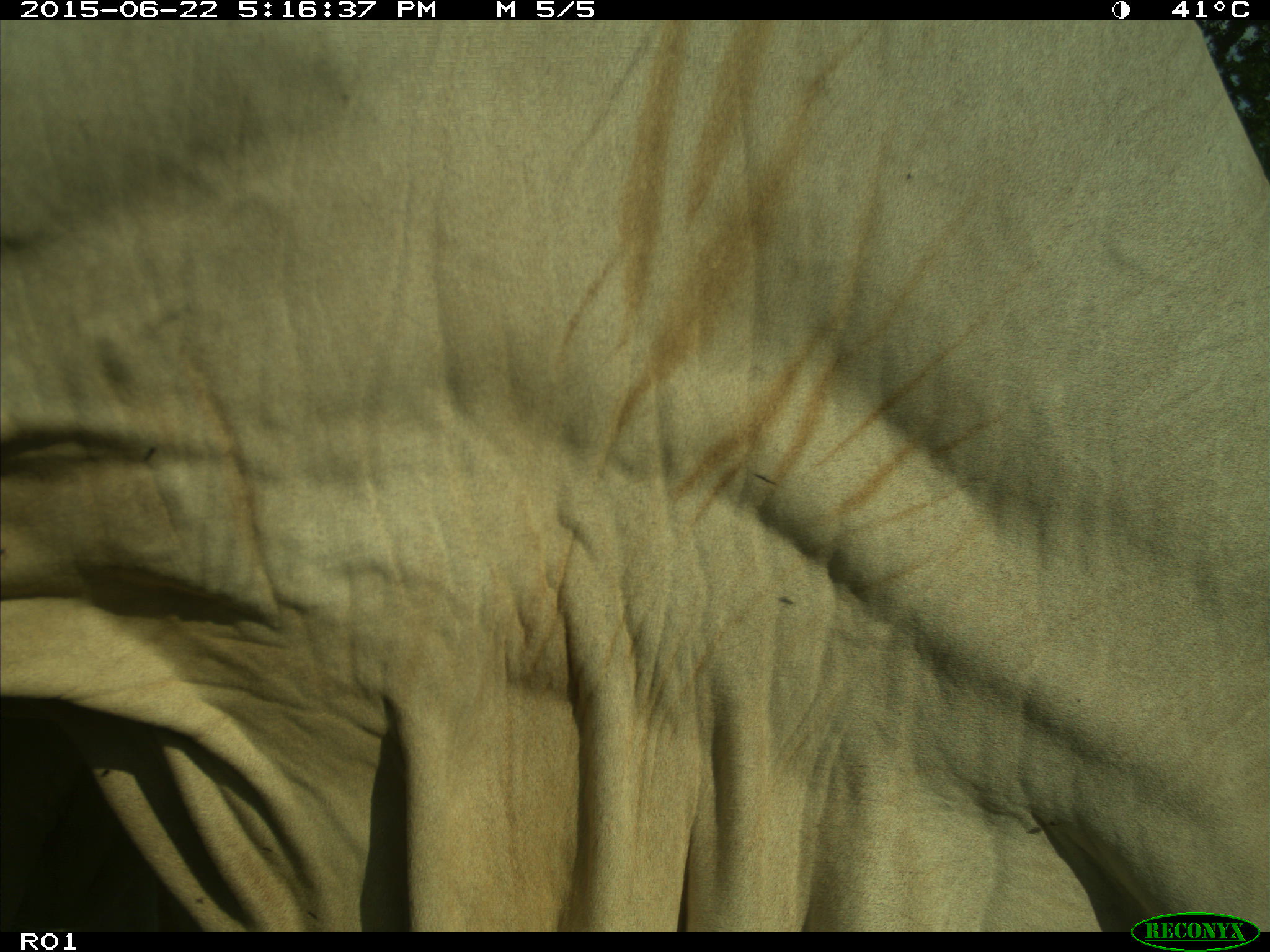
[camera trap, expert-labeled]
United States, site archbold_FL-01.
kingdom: Animalia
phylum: Chordata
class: Mammalia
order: Artiodactyla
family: Bovidae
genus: Bos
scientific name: Bos taurus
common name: domestic cow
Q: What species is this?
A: Bos taurus (domestic cow).